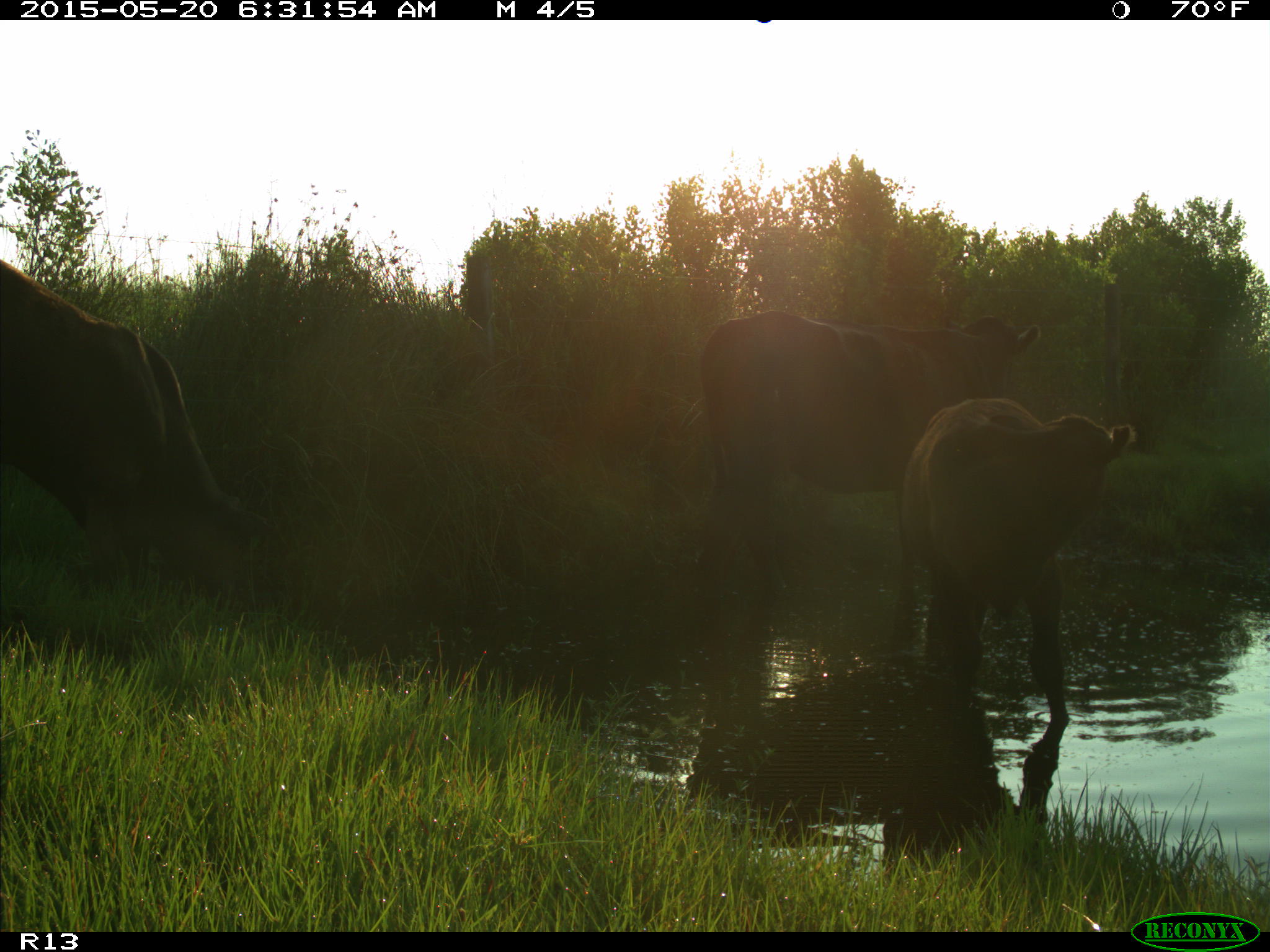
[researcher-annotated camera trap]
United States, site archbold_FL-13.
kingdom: Animalia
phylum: Chordata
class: Mammalia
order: Artiodactyla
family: Bovidae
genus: Bos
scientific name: Bos taurus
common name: domestic cow